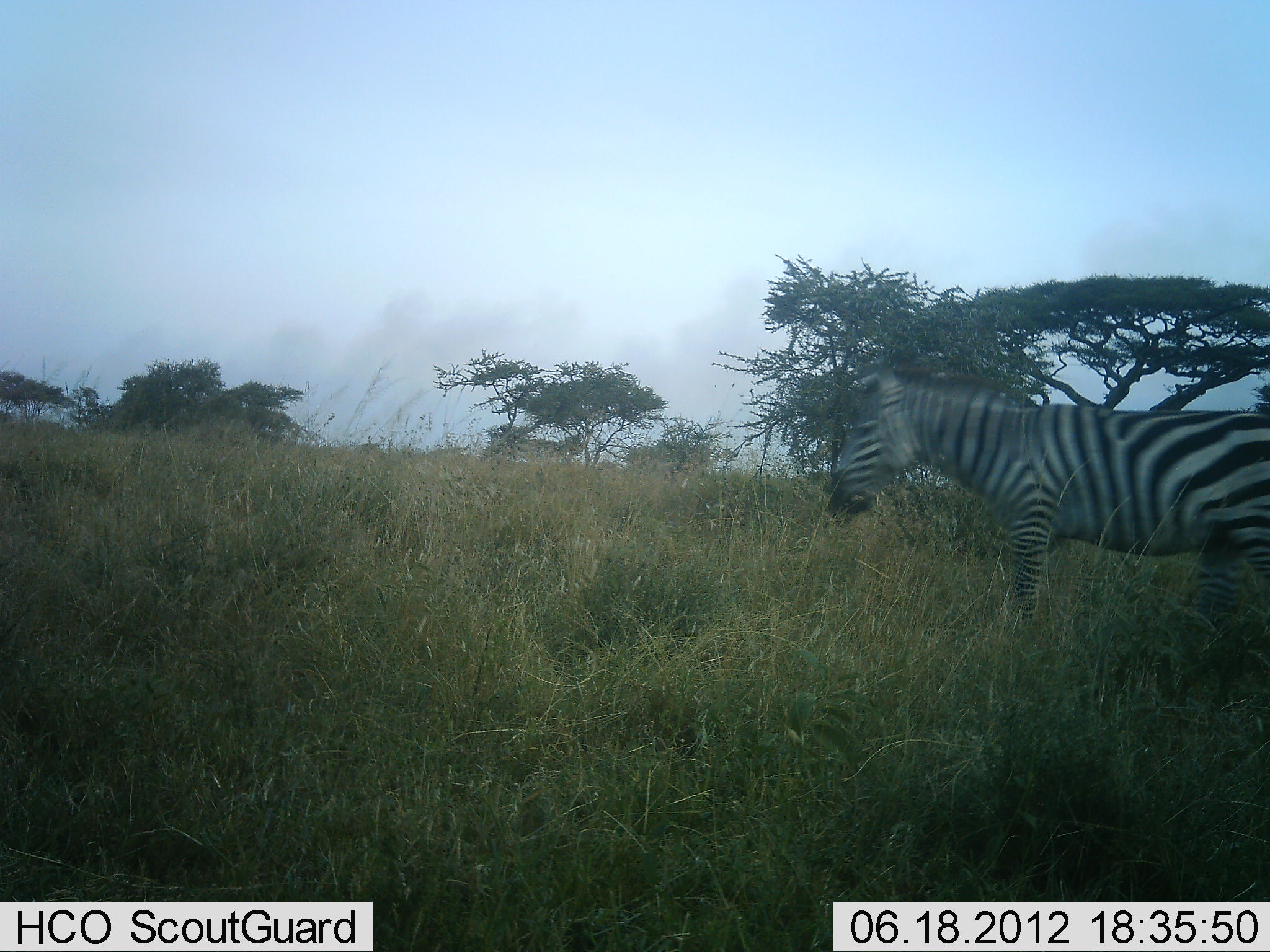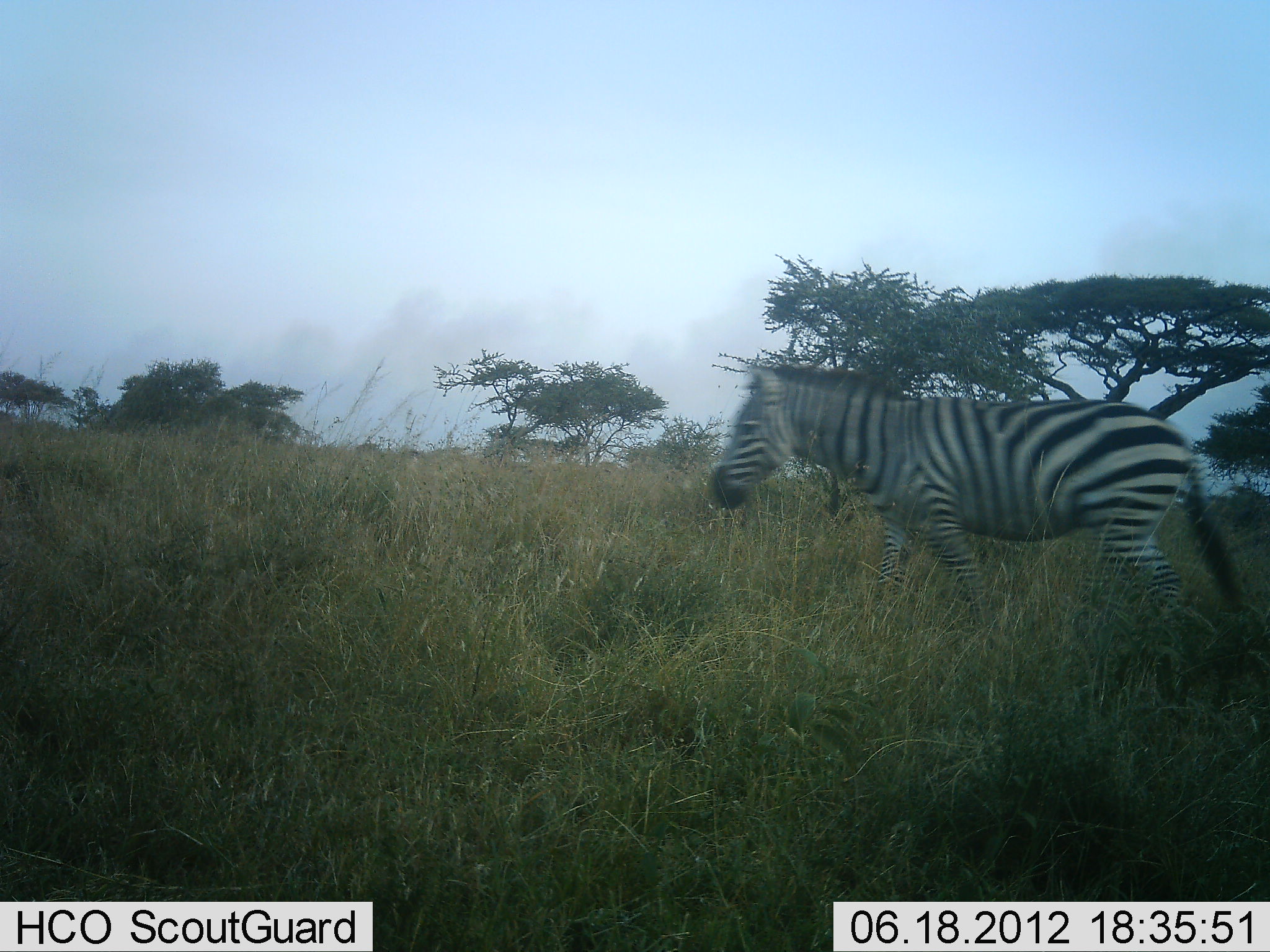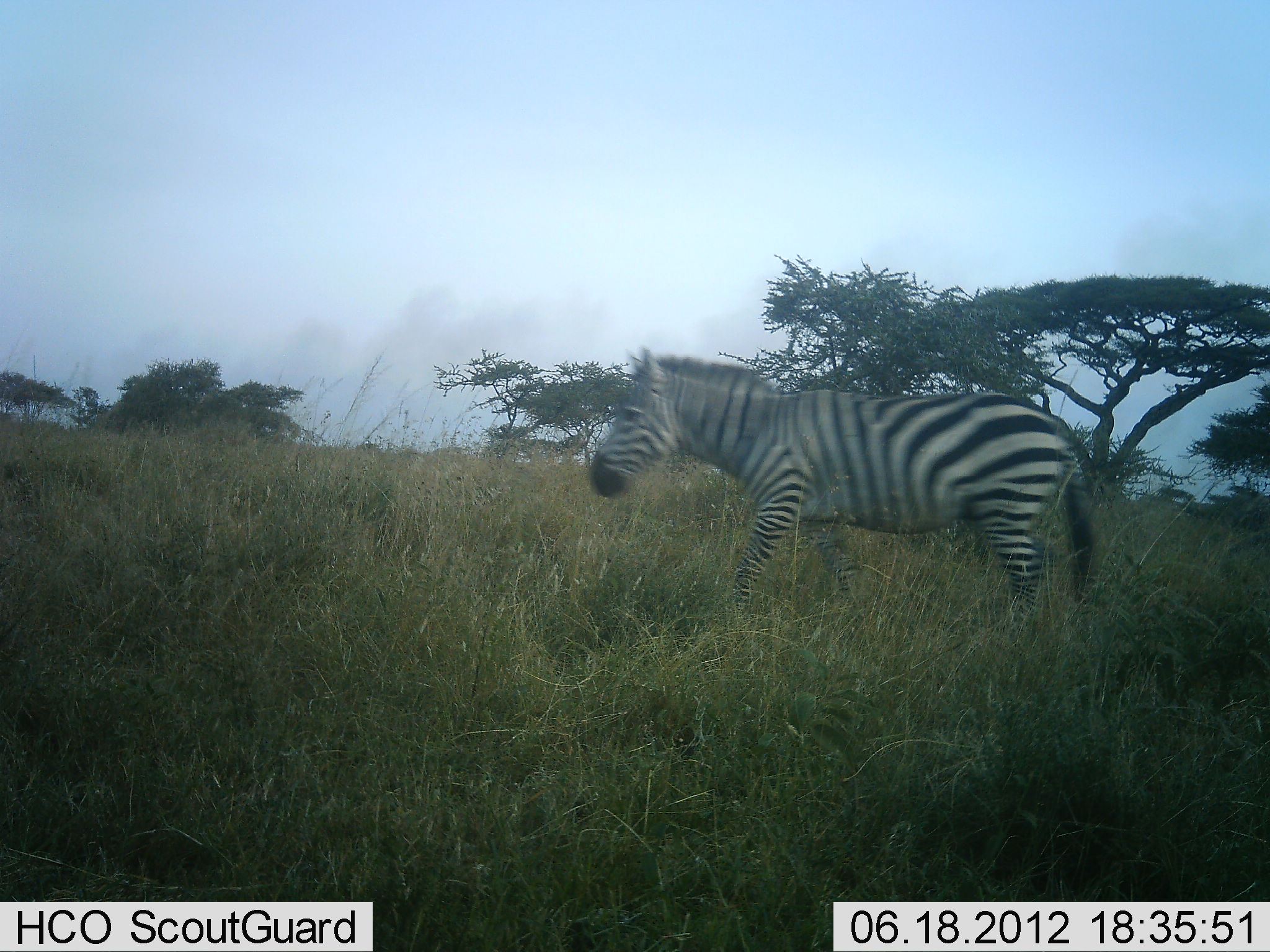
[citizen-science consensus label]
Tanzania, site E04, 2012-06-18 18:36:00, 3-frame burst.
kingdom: Animalia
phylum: Chordata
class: Mammalia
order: Perissodactyla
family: Equidae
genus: Equus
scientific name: Equus quagga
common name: plains zebra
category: zebra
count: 1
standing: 0%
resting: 0%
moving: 100%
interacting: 0%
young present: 0%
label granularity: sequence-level